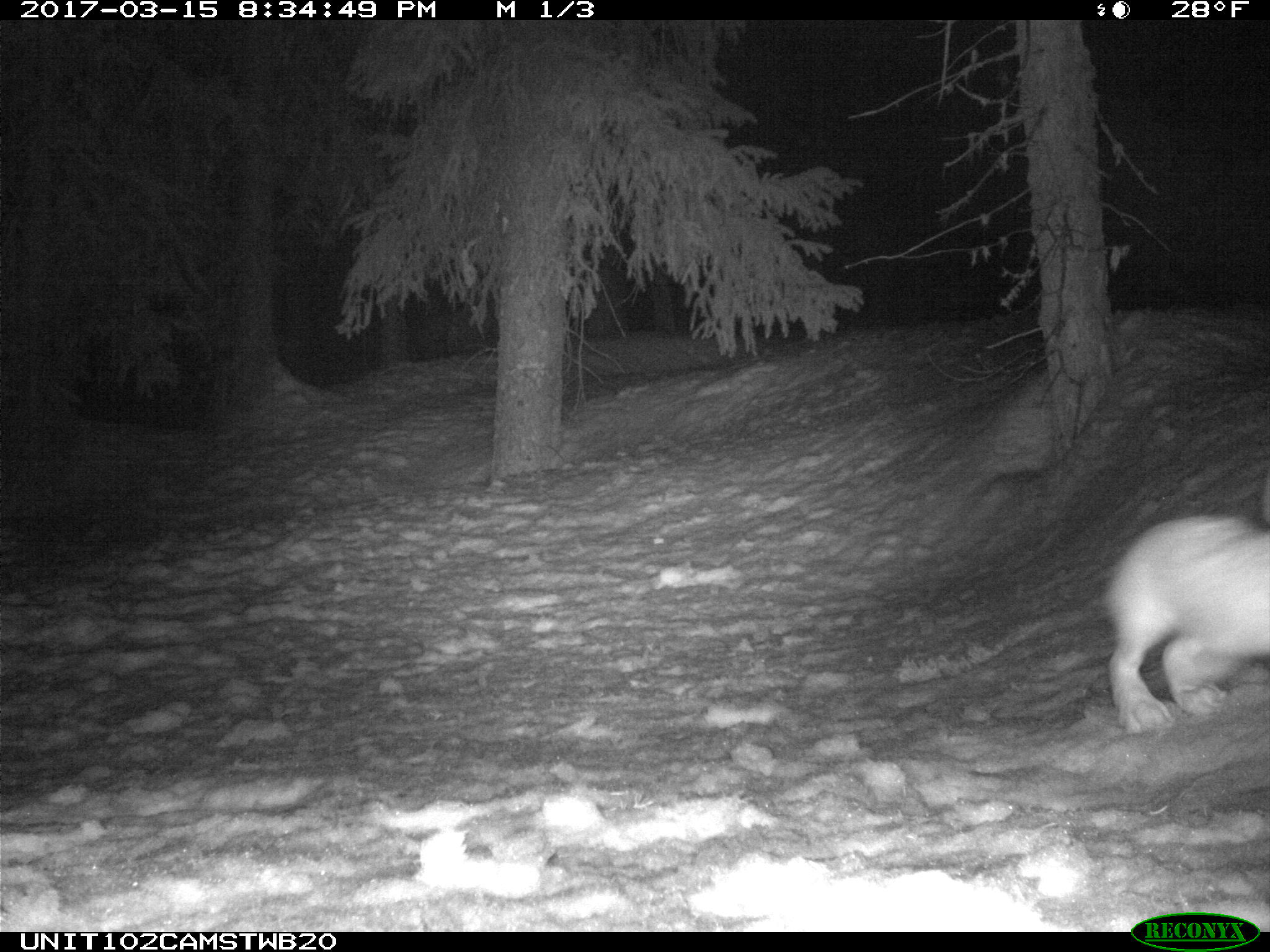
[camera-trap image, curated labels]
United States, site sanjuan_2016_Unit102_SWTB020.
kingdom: Animalia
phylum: Chordata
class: Mammalia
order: Lagomorpha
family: Leporidae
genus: Lepus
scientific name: Lepus americanus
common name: snowshoe hare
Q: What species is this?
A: Lepus americanus (snowshoe hare).